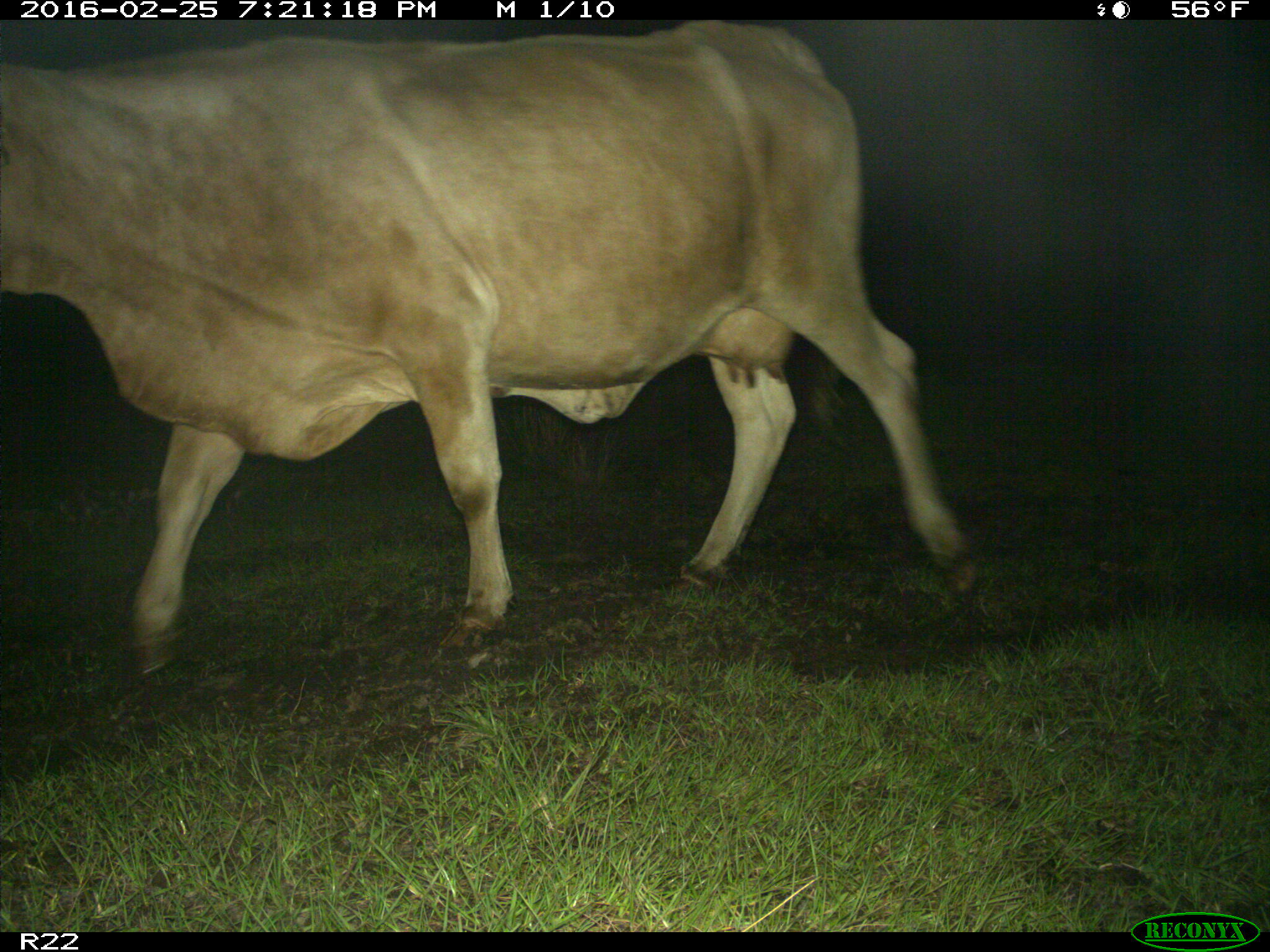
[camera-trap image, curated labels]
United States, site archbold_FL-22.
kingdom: Animalia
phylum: Chordata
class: Mammalia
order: Artiodactyla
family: Bovidae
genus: Bos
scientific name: Bos taurus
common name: domestic cow